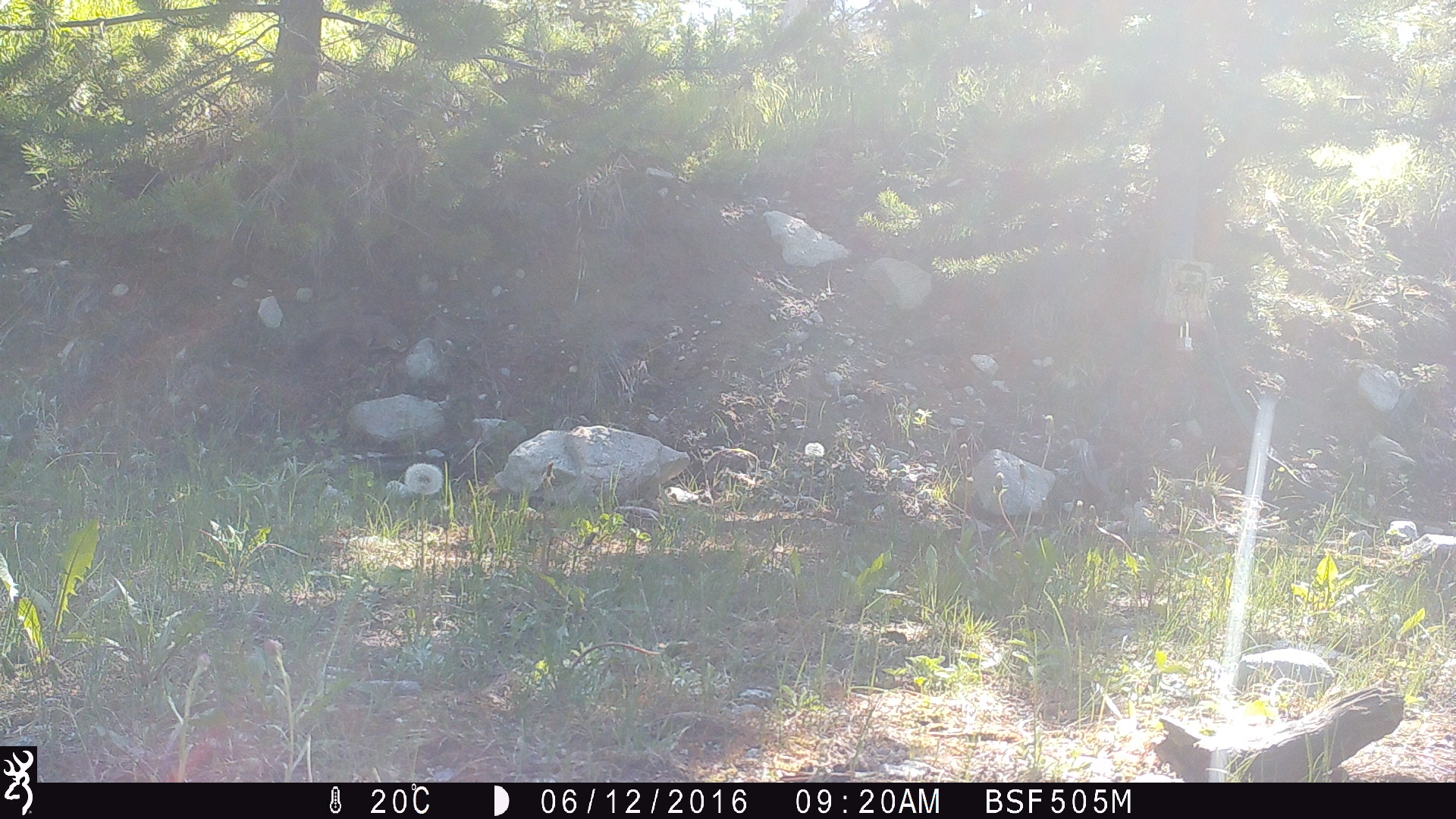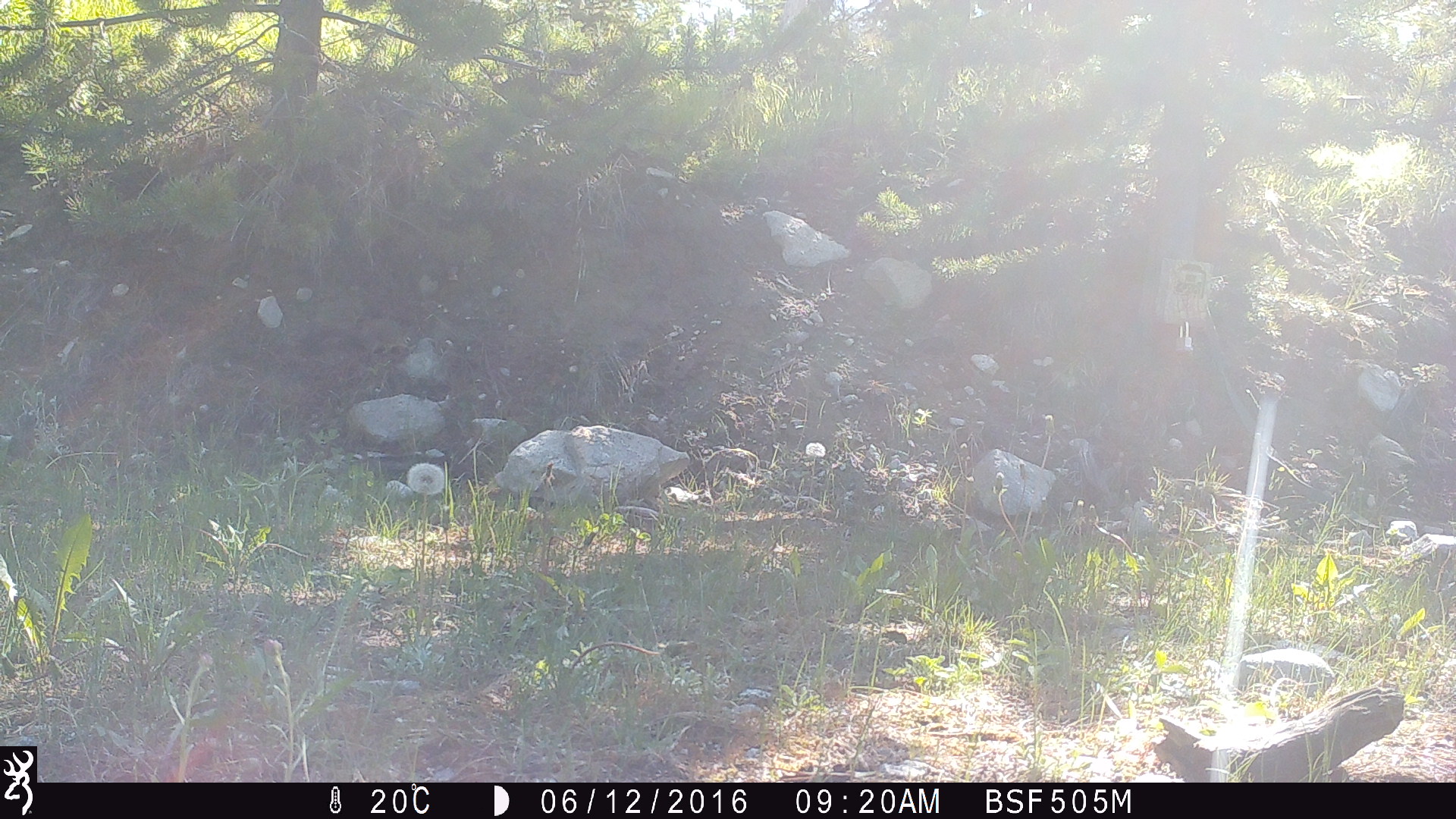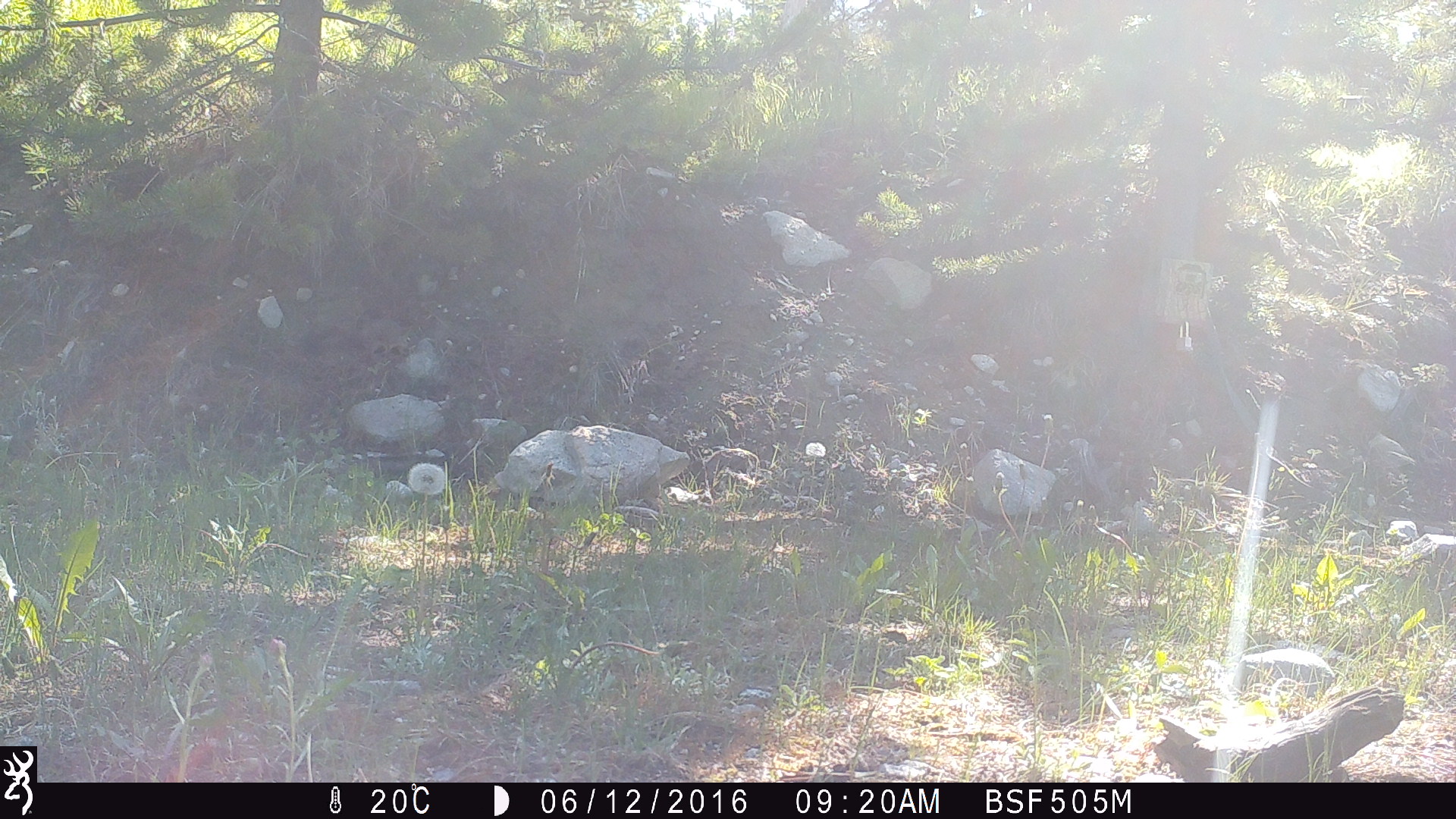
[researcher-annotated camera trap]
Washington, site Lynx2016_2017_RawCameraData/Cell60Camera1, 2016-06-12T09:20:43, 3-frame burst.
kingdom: Animalia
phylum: Chordata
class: Mammalia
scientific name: Mammalia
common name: small mammal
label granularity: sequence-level